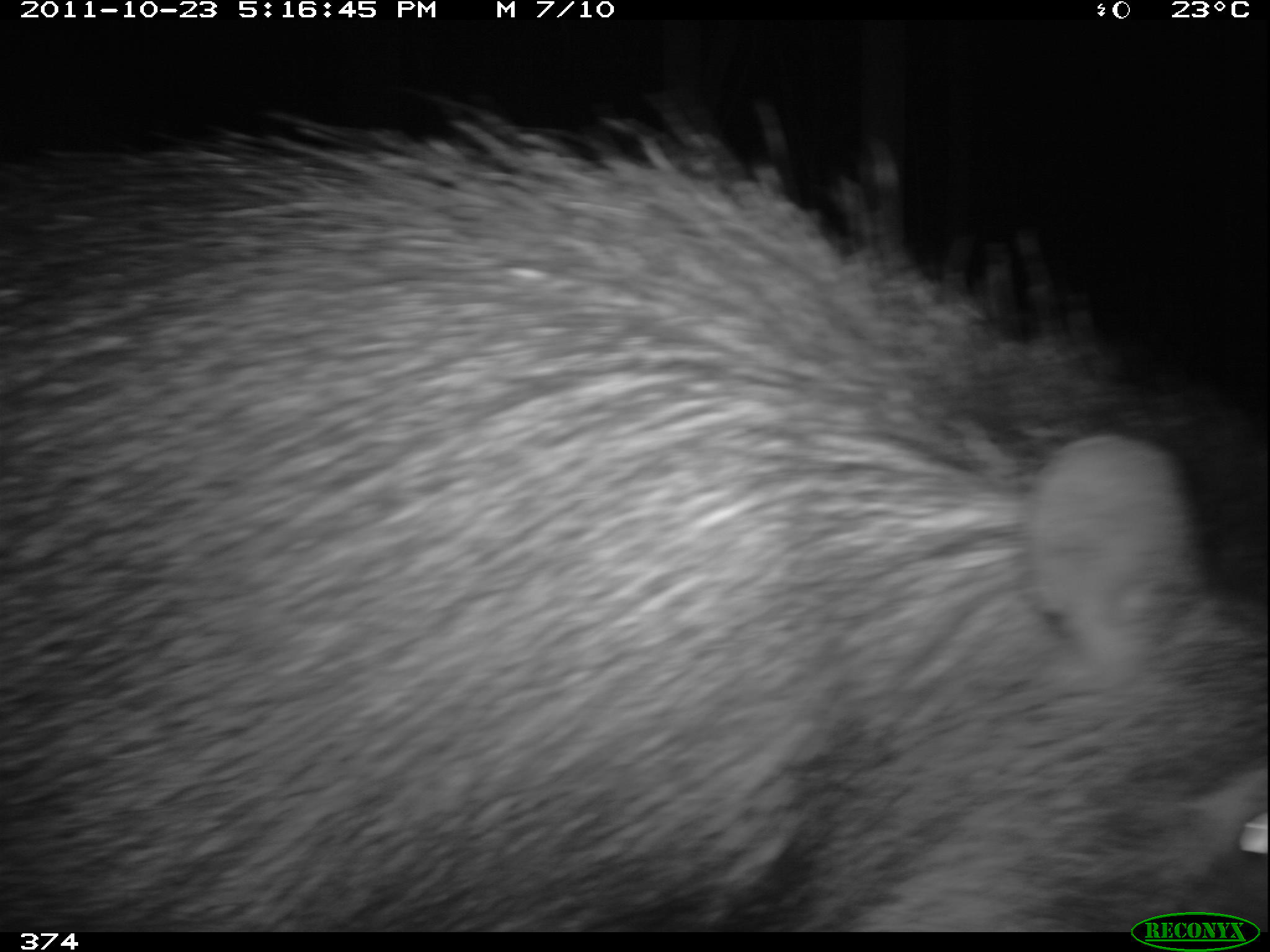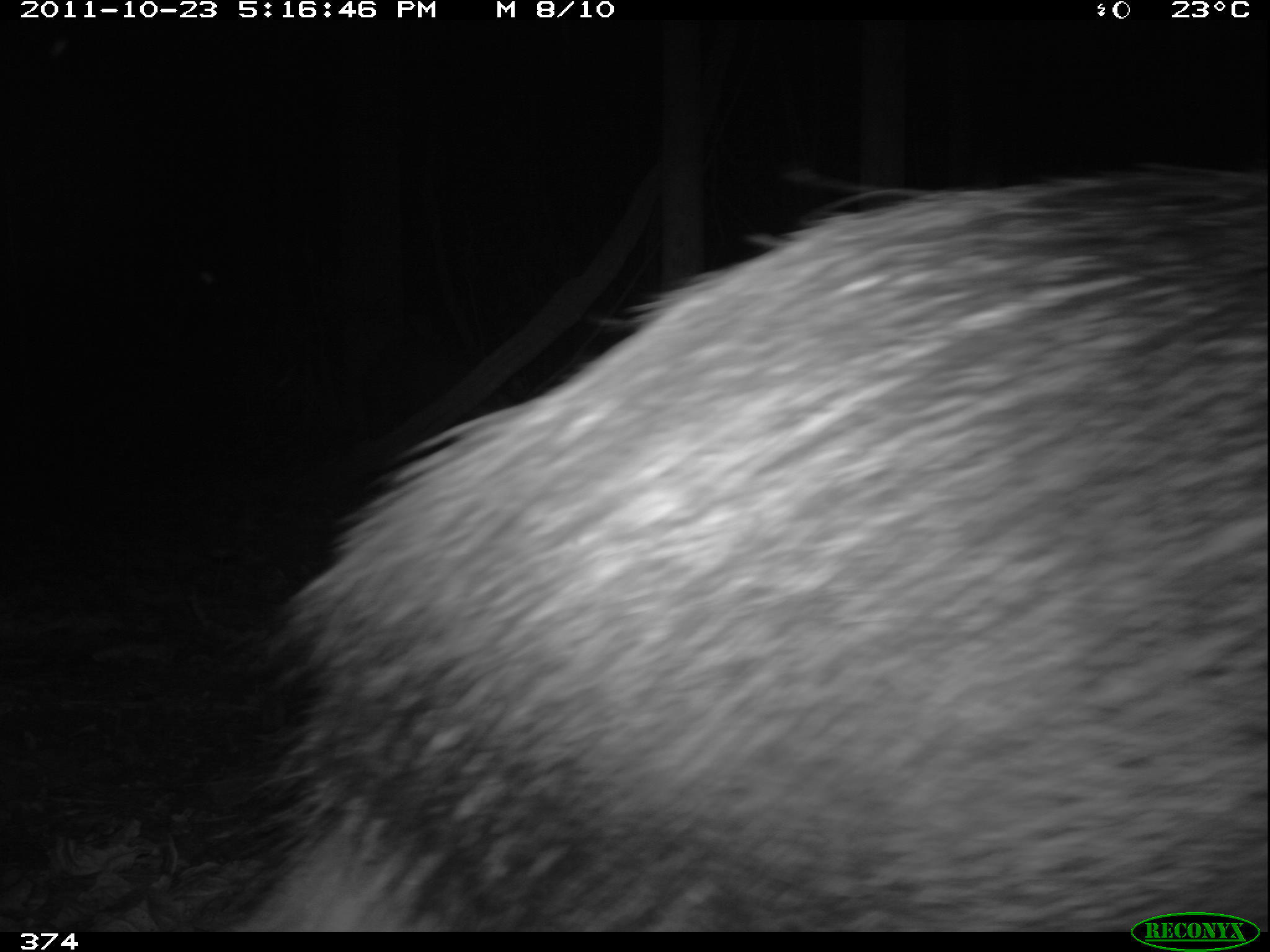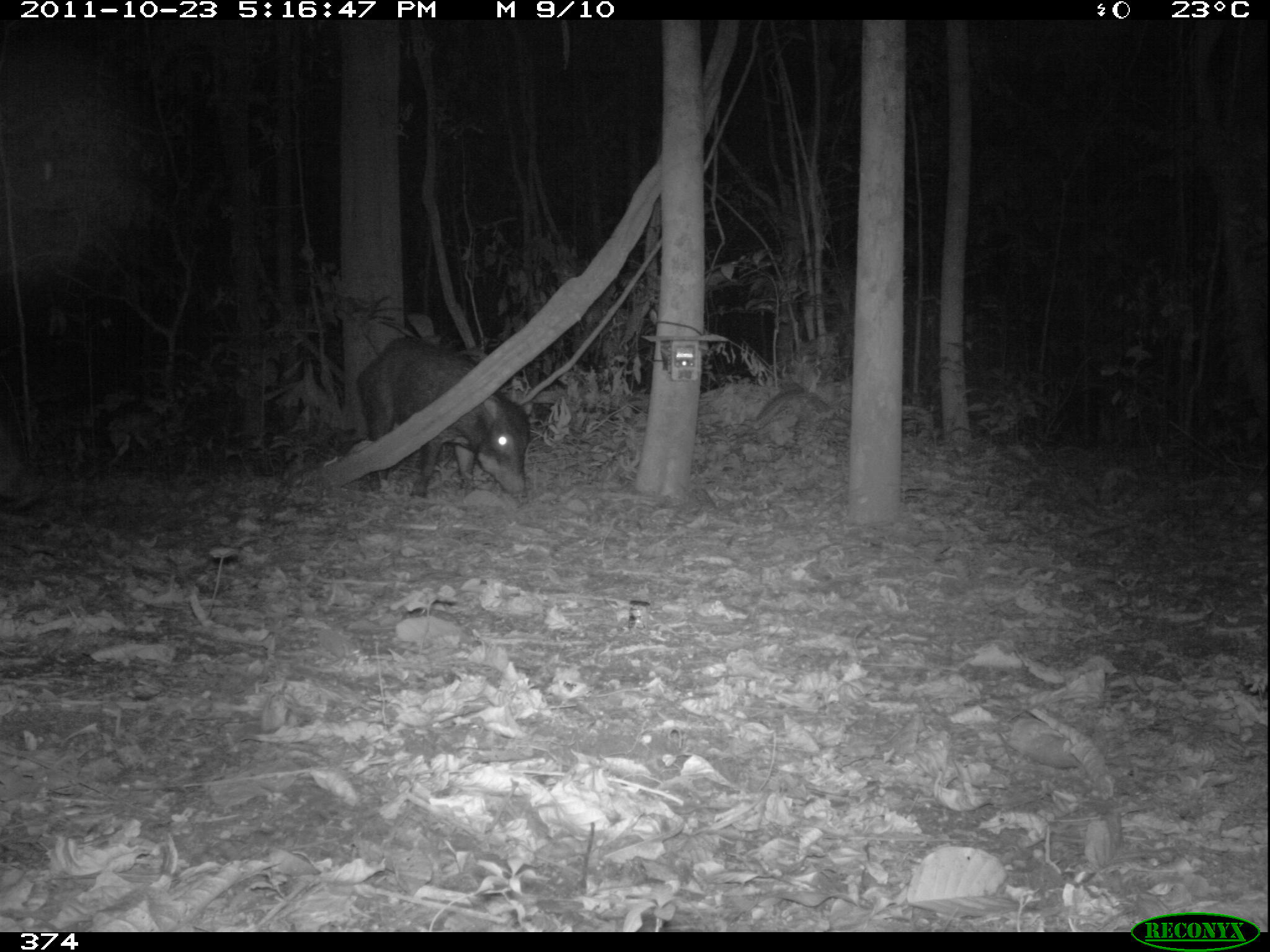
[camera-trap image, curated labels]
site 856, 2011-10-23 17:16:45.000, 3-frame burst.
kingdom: Animalia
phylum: Chordata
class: Mammalia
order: Artiodactyla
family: Tayassuidae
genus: Tayassu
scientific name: Tayassu pecari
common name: white-lipped peccary